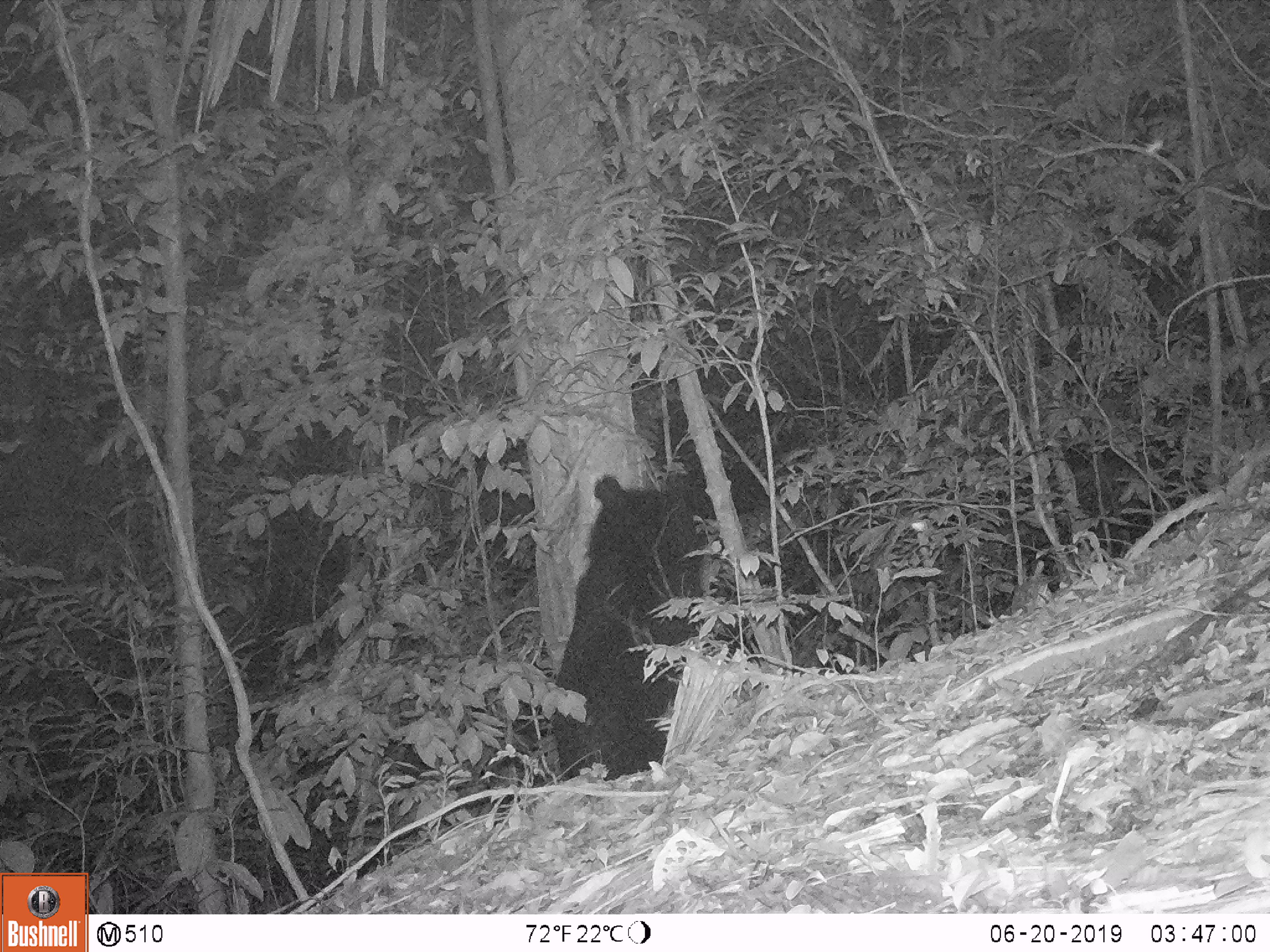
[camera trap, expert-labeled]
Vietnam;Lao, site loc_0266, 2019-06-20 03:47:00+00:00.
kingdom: Animalia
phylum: Chordata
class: Mammalia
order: Carnivora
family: Ursidae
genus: Ursus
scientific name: Ursus thibetanus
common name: asian black bear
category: asiatic black bear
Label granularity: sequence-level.